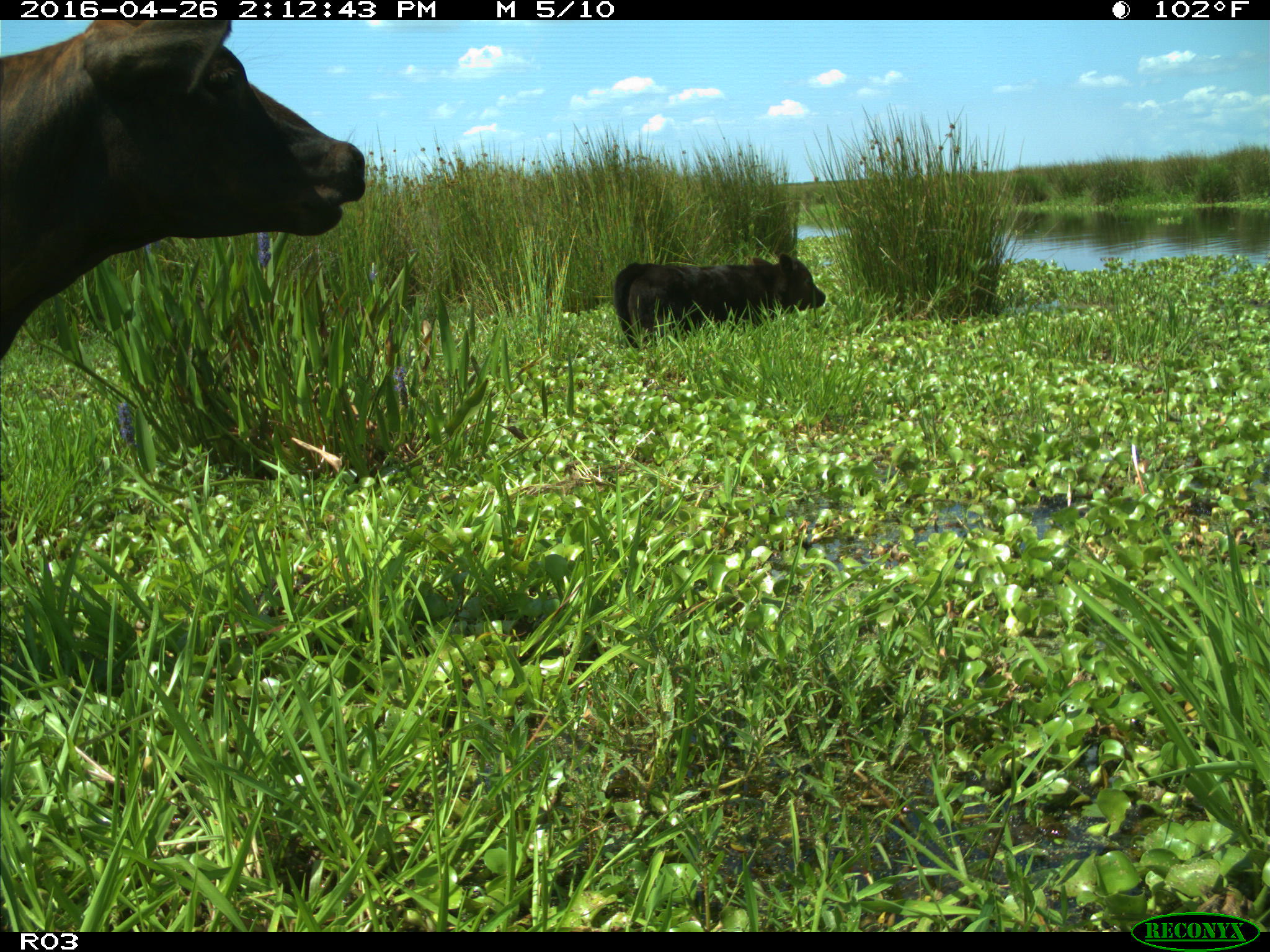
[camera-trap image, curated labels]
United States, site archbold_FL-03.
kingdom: Animalia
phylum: Chordata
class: Mammalia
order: Artiodactyla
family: Bovidae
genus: Bos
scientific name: Bos taurus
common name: domestic cow